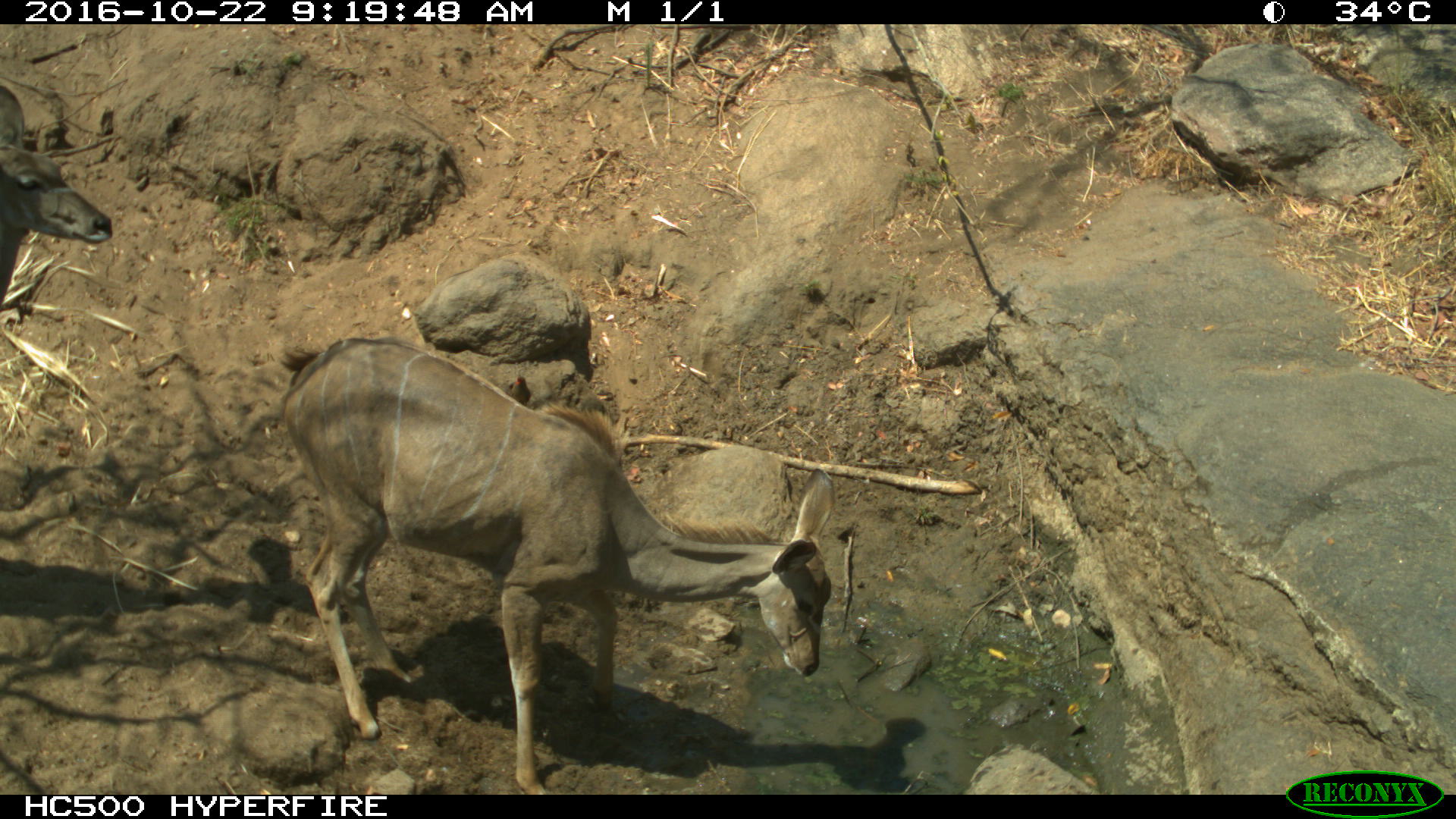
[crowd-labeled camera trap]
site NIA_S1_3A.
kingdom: Animalia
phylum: Chordata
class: Mammalia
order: Artiodactyla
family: Bovidae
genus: Tragelaphus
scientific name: Tragelaphus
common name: kudu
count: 2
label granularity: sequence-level